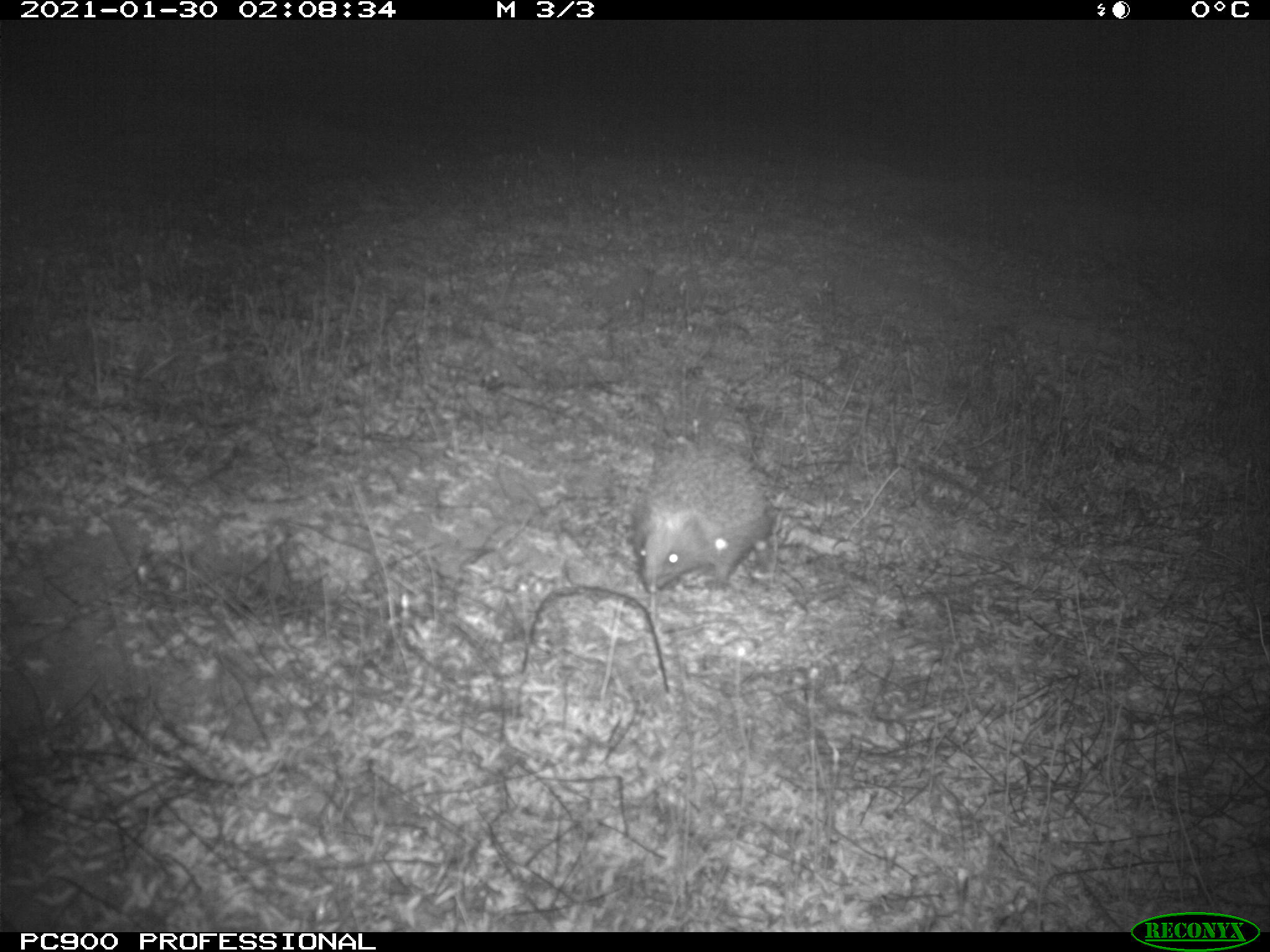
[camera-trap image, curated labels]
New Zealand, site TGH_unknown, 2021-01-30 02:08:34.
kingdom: Animalia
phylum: Chordata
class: Mammalia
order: Eulipotyphla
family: Erinaceidae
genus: Erinaceus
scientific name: Erinaceus europaeus europaeus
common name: european hedgehog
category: hedgehog